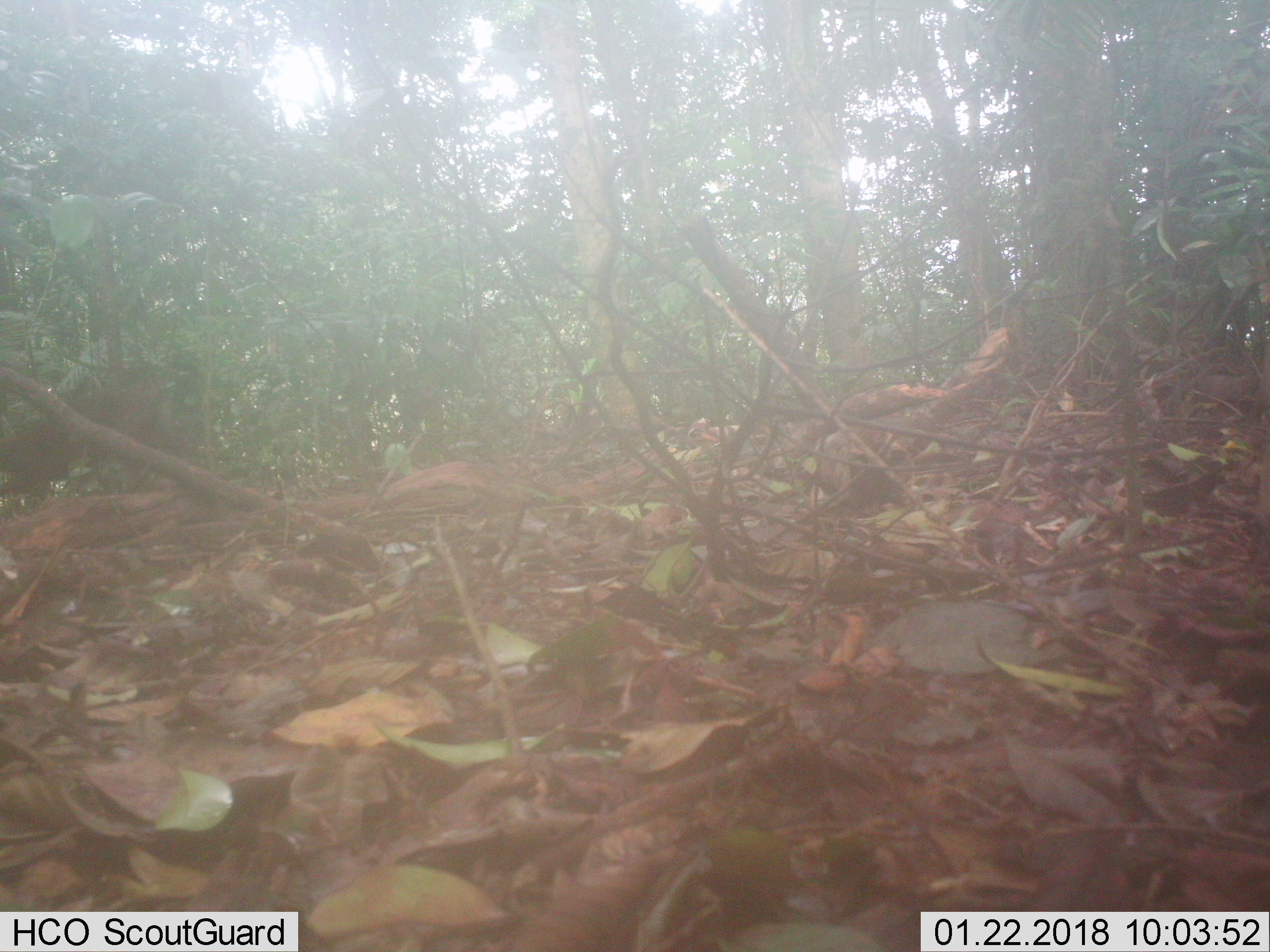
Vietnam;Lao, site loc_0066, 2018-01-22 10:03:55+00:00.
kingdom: Animalia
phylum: Chordata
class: Mammalia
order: Artiodactyla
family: Cervidae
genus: Muntiacus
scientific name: Muntiacus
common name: muntjacs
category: unidentified muntjac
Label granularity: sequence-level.